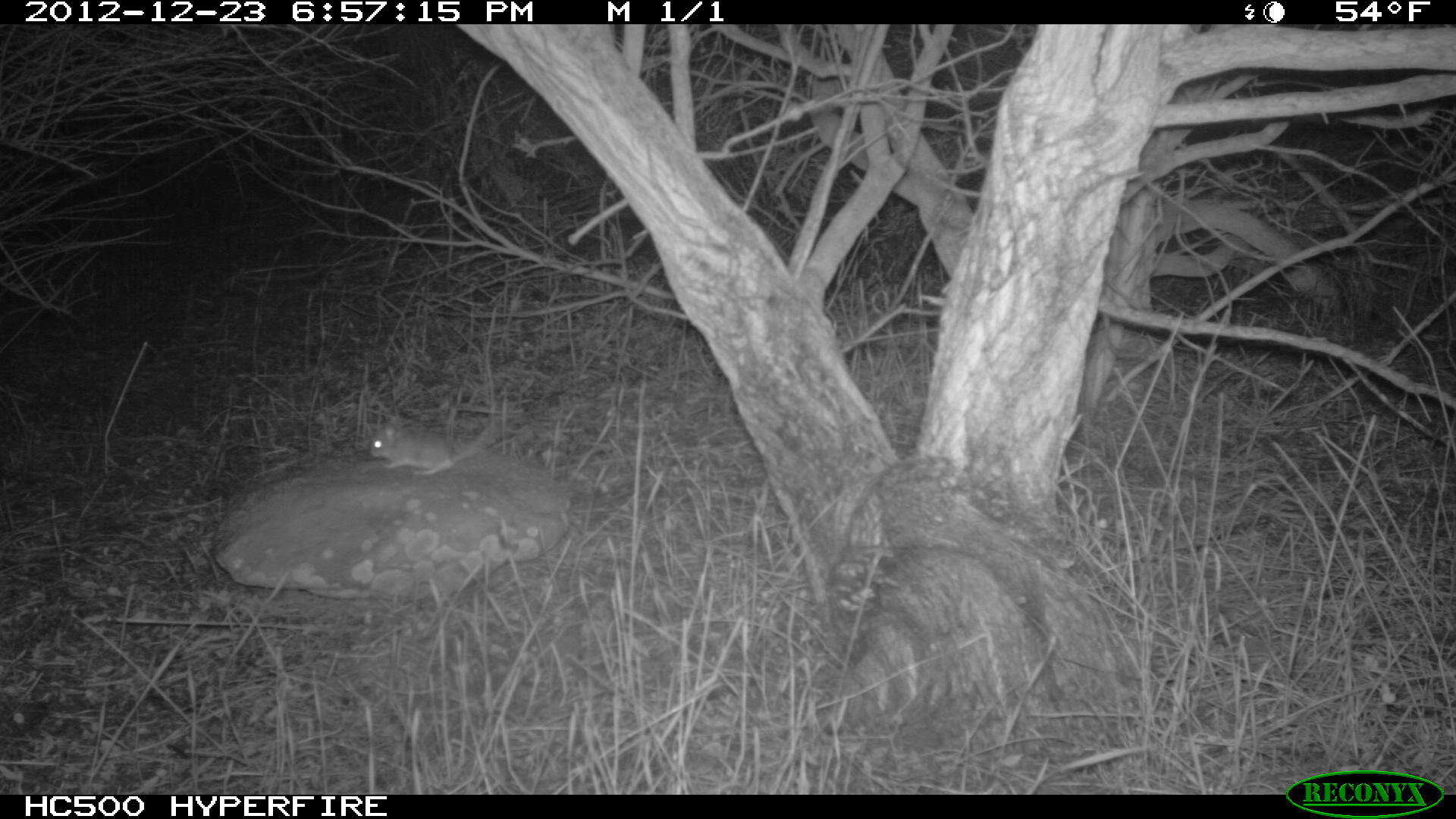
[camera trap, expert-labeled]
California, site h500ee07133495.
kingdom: Animalia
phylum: Chordata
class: Mammalia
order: Rodentia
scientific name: Rodentia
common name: rodent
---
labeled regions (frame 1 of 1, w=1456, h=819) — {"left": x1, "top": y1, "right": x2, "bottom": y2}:
rodent: {"left": 369, "top": 420, "right": 490, "bottom": 475}